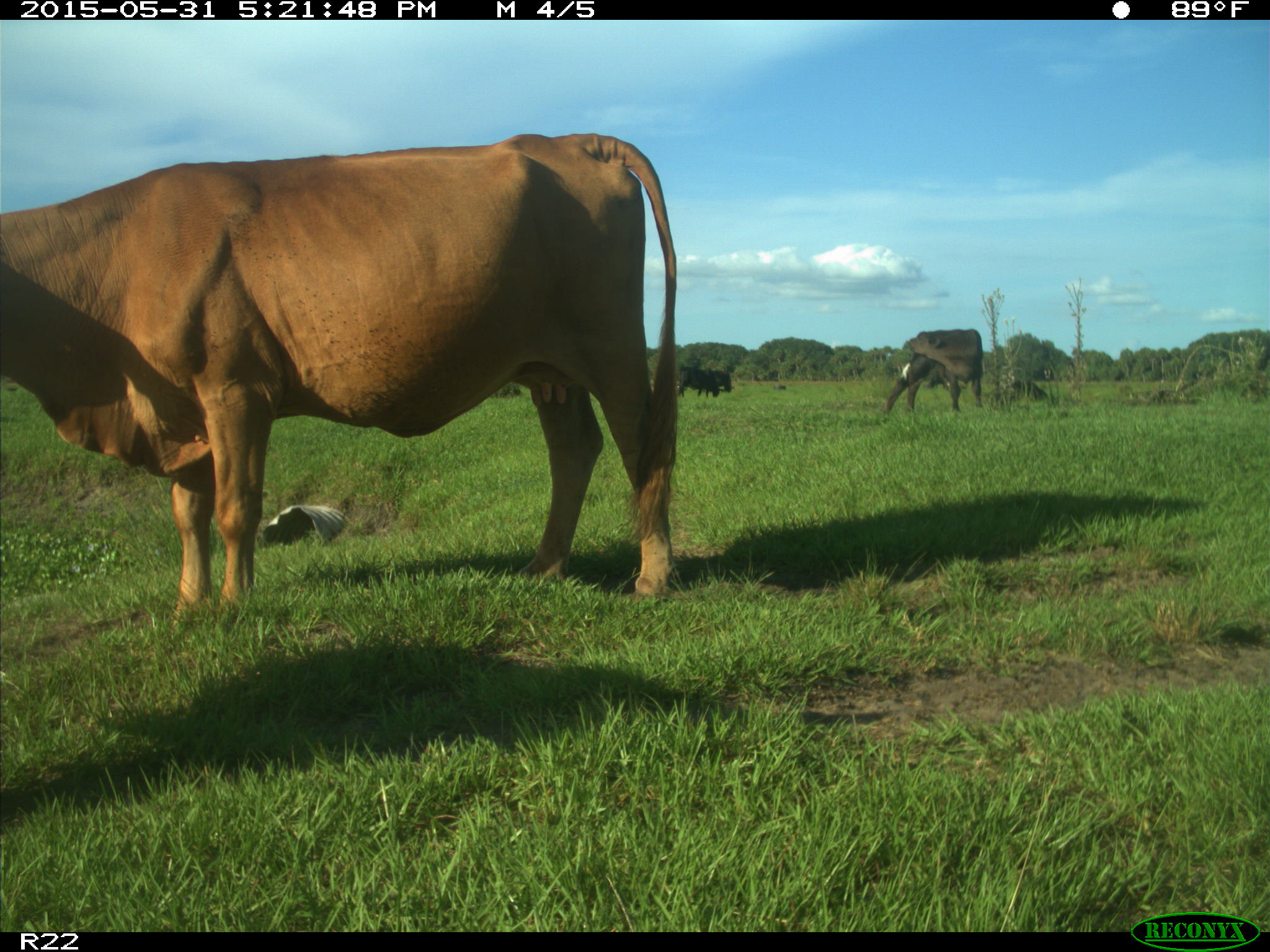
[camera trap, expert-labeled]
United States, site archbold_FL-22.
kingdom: Animalia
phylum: Chordata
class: Mammalia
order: Artiodactyla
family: Bovidae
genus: Bos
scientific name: Bos taurus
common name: domestic cow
Bos taurus (domestic cow).